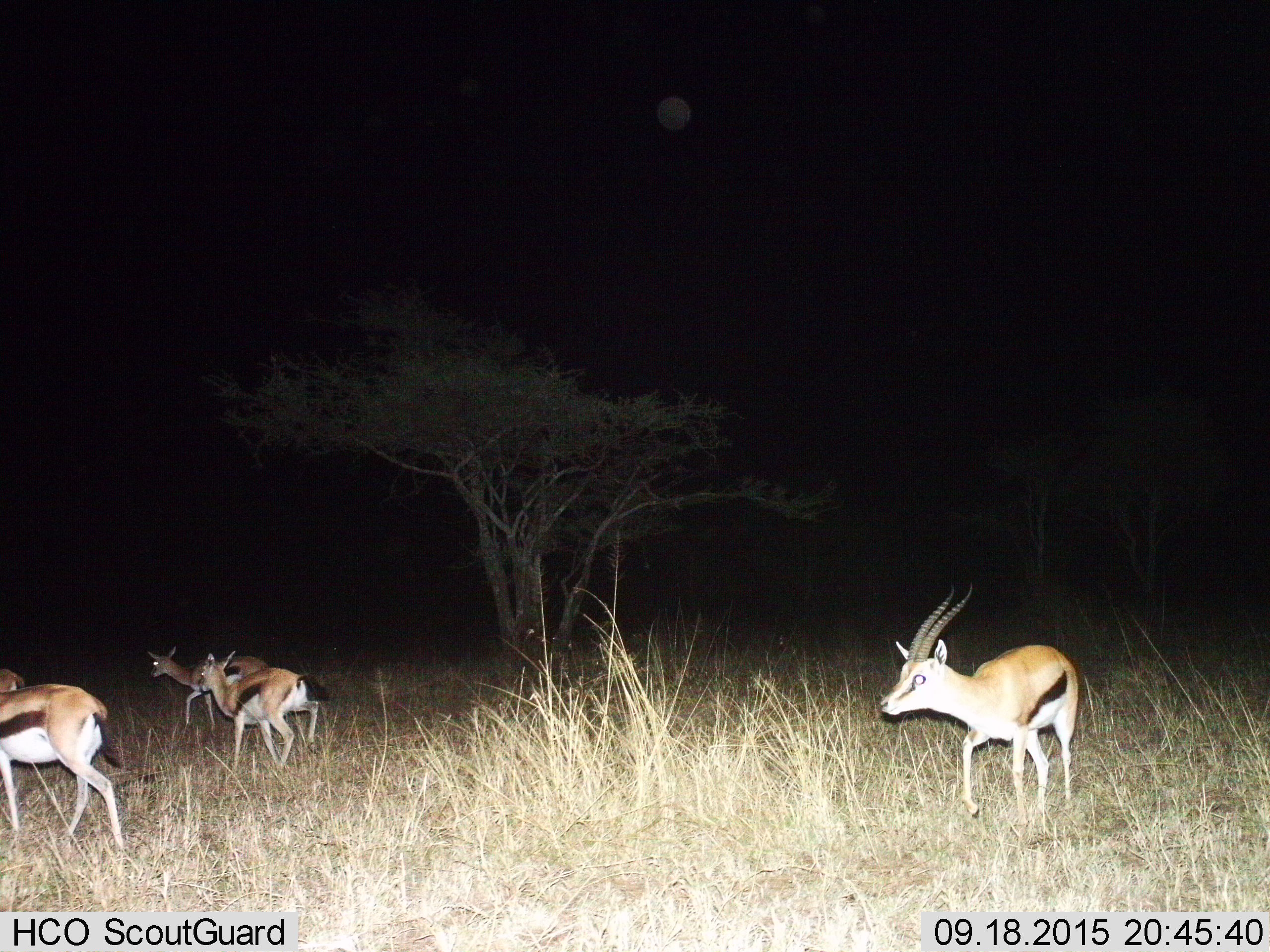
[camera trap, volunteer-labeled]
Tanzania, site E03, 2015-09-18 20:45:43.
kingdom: Animalia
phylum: Chordata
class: Mammalia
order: Artiodactyla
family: Bovidae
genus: Eudorcas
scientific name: Eudorcas thomsonii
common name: thomson's gazelle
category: gazellethomsons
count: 5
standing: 19%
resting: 0%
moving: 94%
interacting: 6%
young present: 19%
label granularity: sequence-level